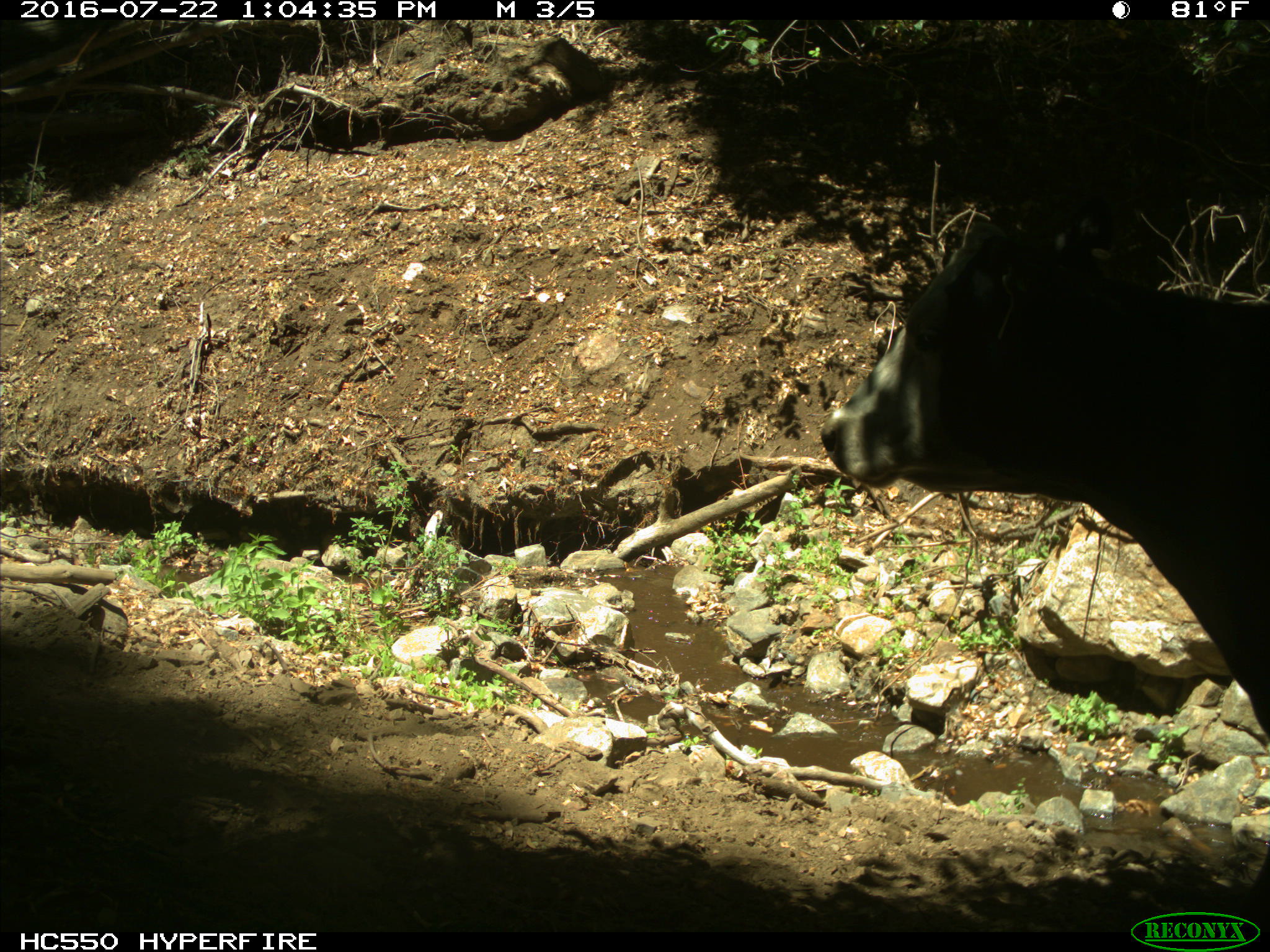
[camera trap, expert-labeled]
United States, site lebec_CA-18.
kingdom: Animalia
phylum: Chordata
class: Mammalia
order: Artiodactyla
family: Bovidae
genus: Bos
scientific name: Bos taurus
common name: domestic cow